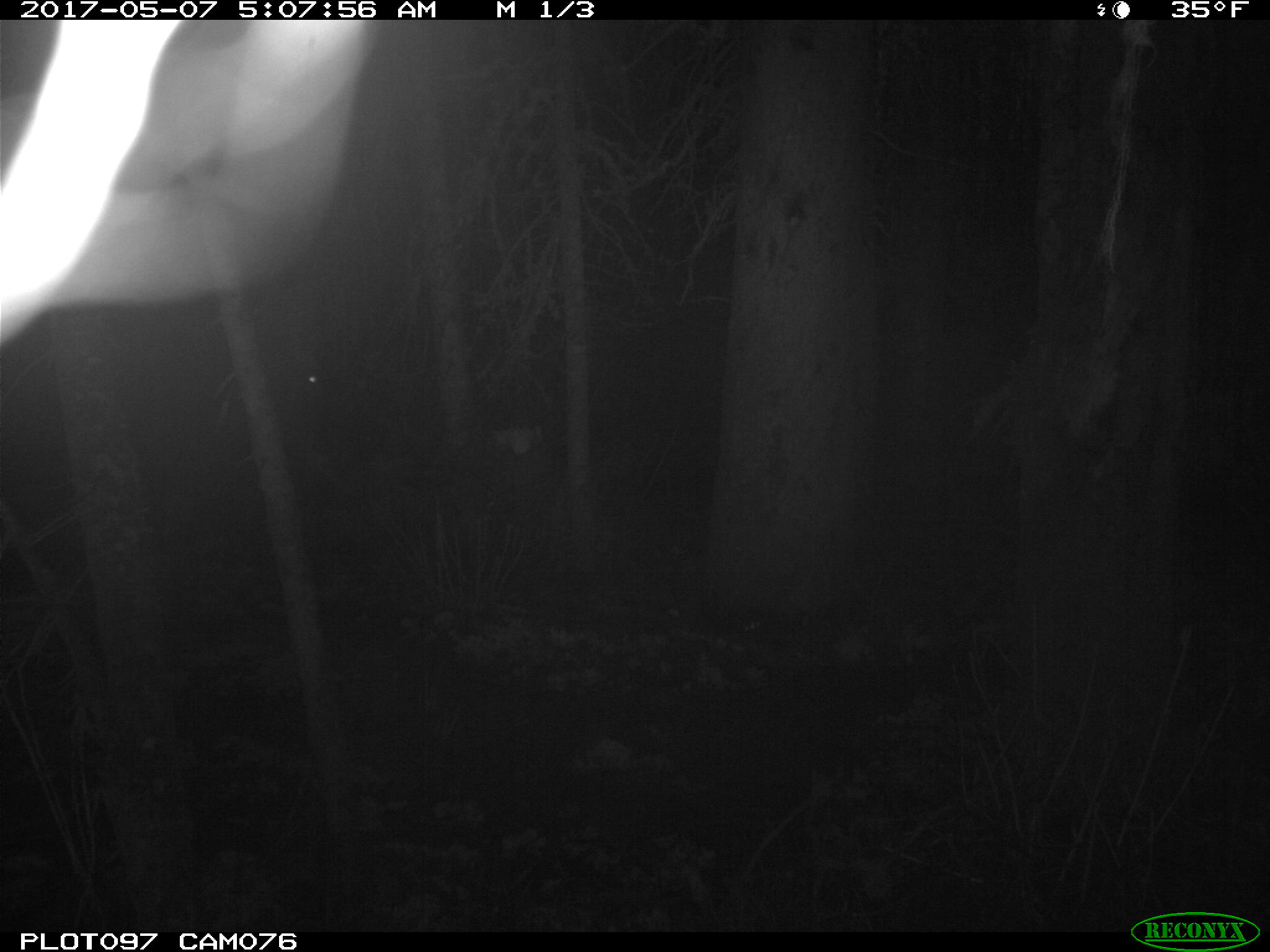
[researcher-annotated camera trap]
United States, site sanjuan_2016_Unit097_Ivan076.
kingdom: Animalia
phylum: Chordata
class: Mammalia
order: Artiodactyla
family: Cervidae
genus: Alces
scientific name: Alces alces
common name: moose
Alces alces (moose).